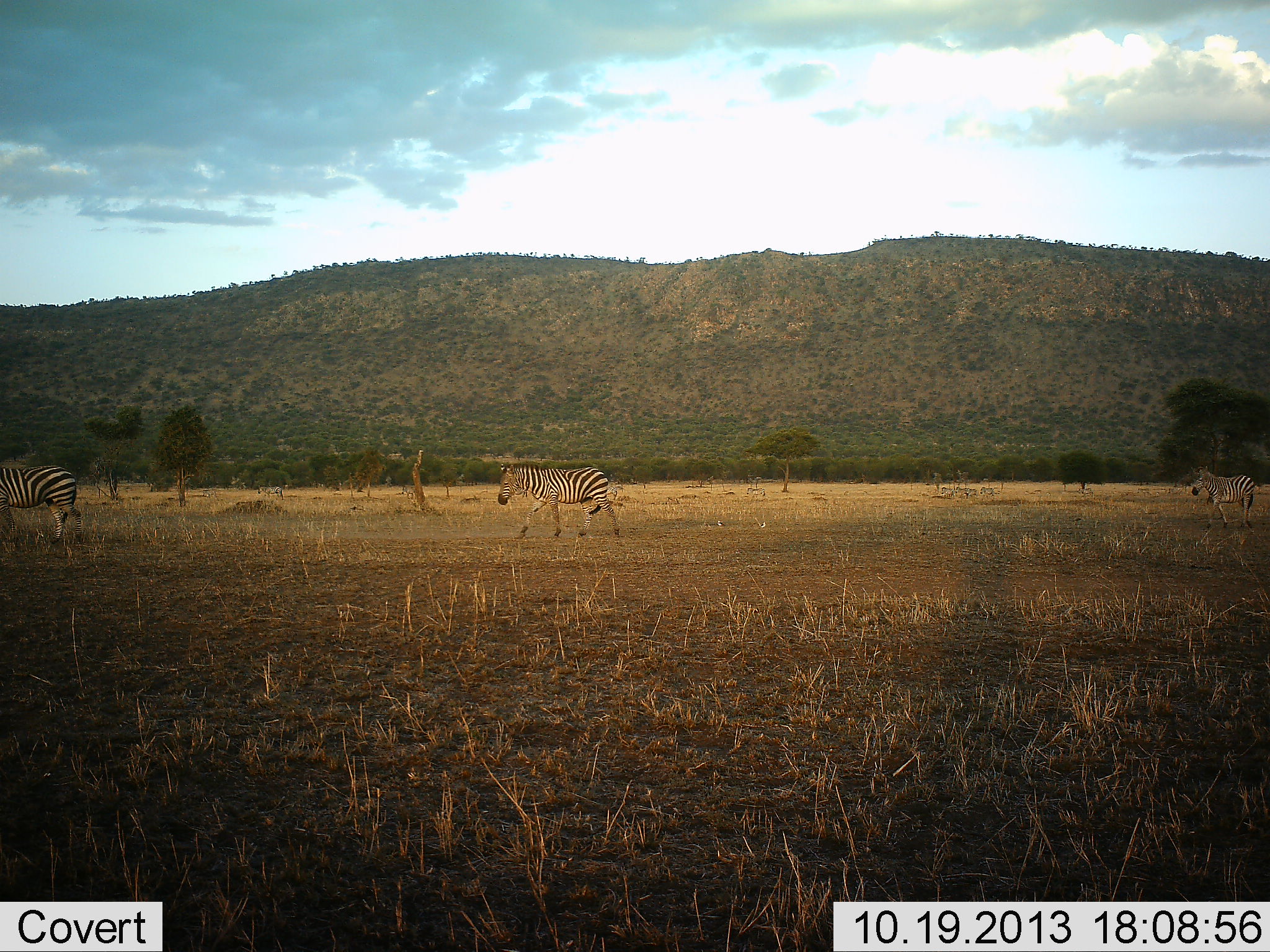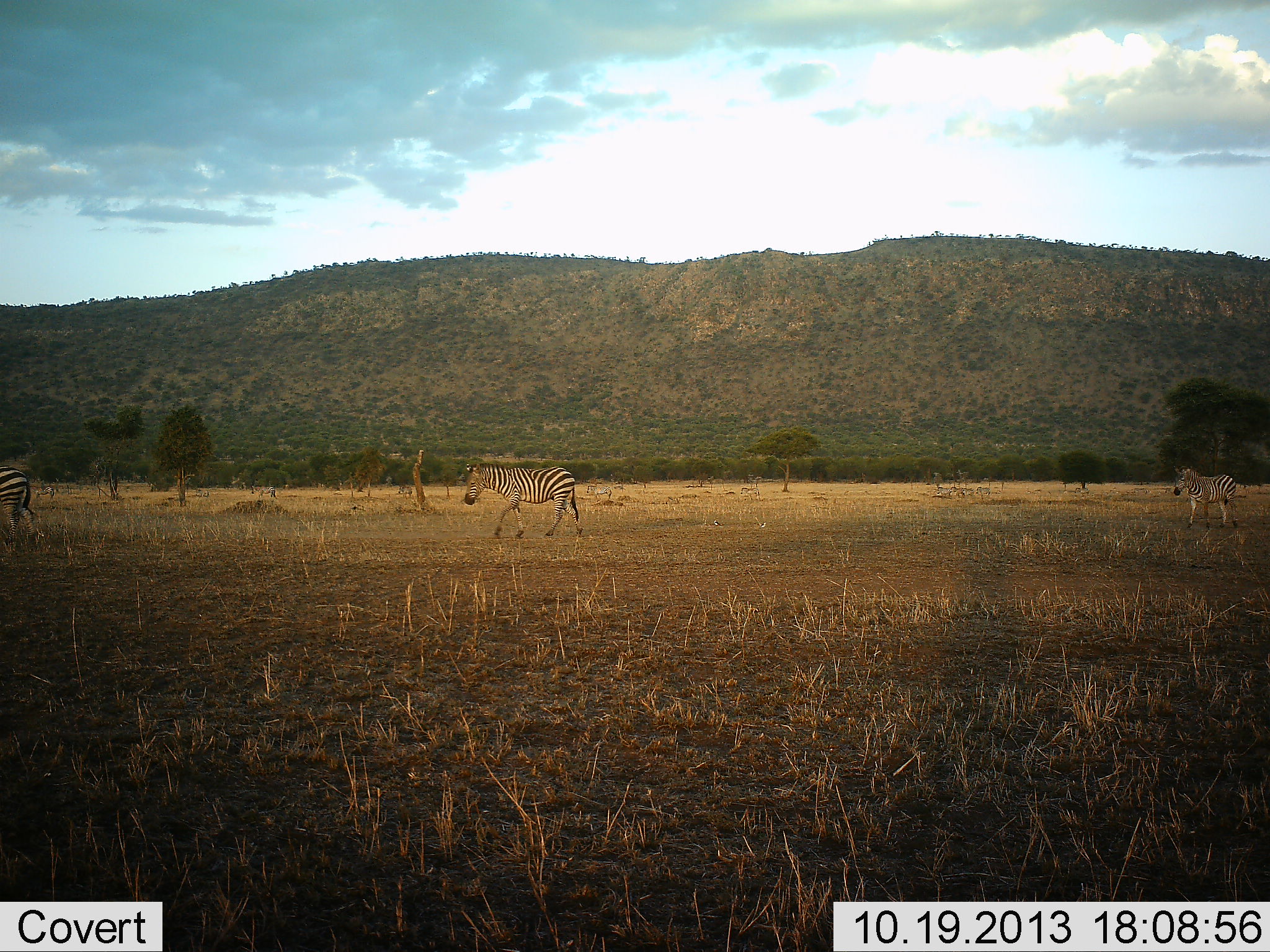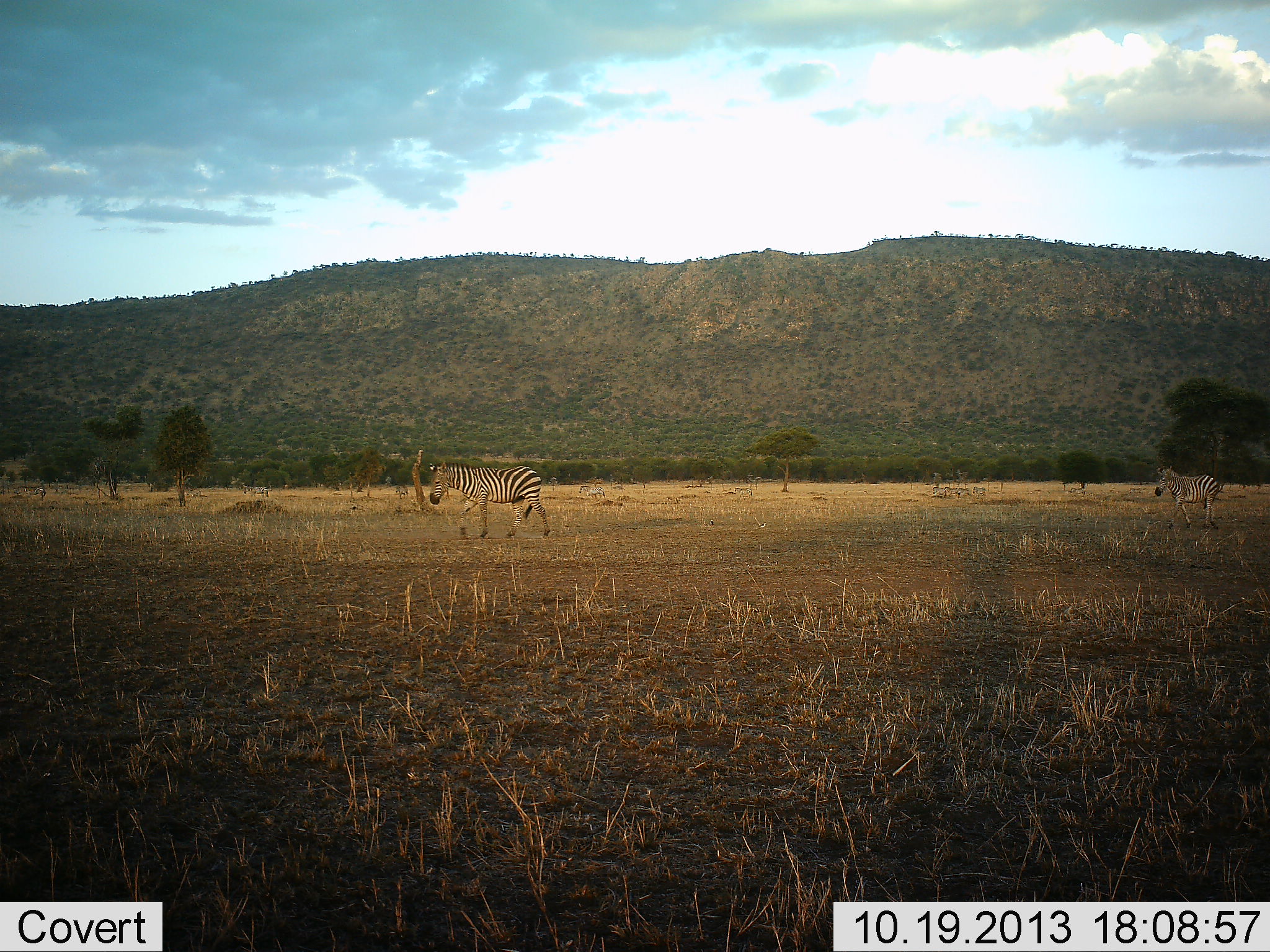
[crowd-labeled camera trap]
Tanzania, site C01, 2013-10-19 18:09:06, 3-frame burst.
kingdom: Animalia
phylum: Chordata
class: Mammalia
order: Perissodactyla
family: Equidae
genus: Equus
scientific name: Equus quagga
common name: plains zebra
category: zebra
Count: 3.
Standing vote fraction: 5%.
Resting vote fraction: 0%.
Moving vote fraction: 97%.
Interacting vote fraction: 0%.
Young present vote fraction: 5%.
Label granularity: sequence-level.